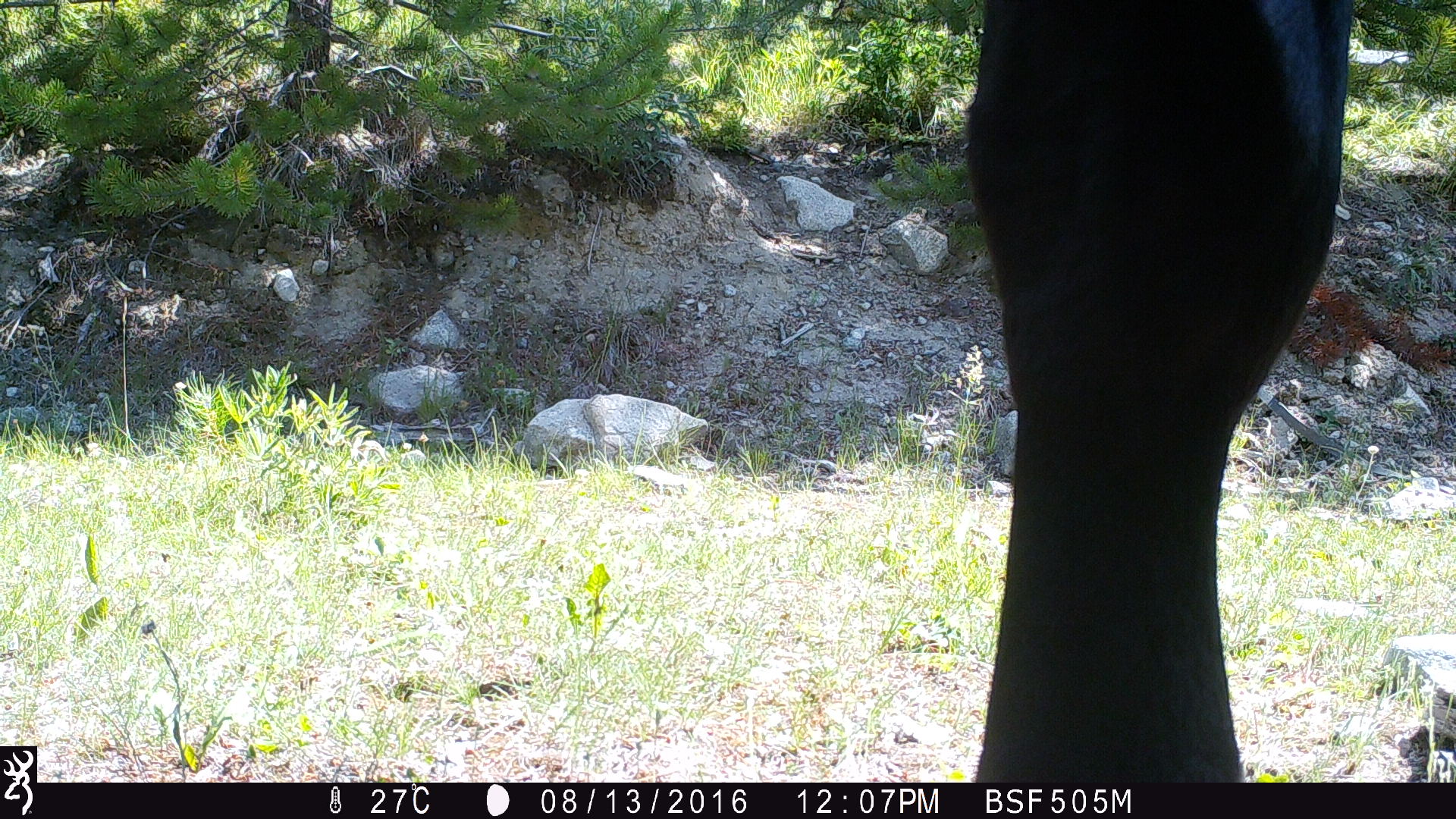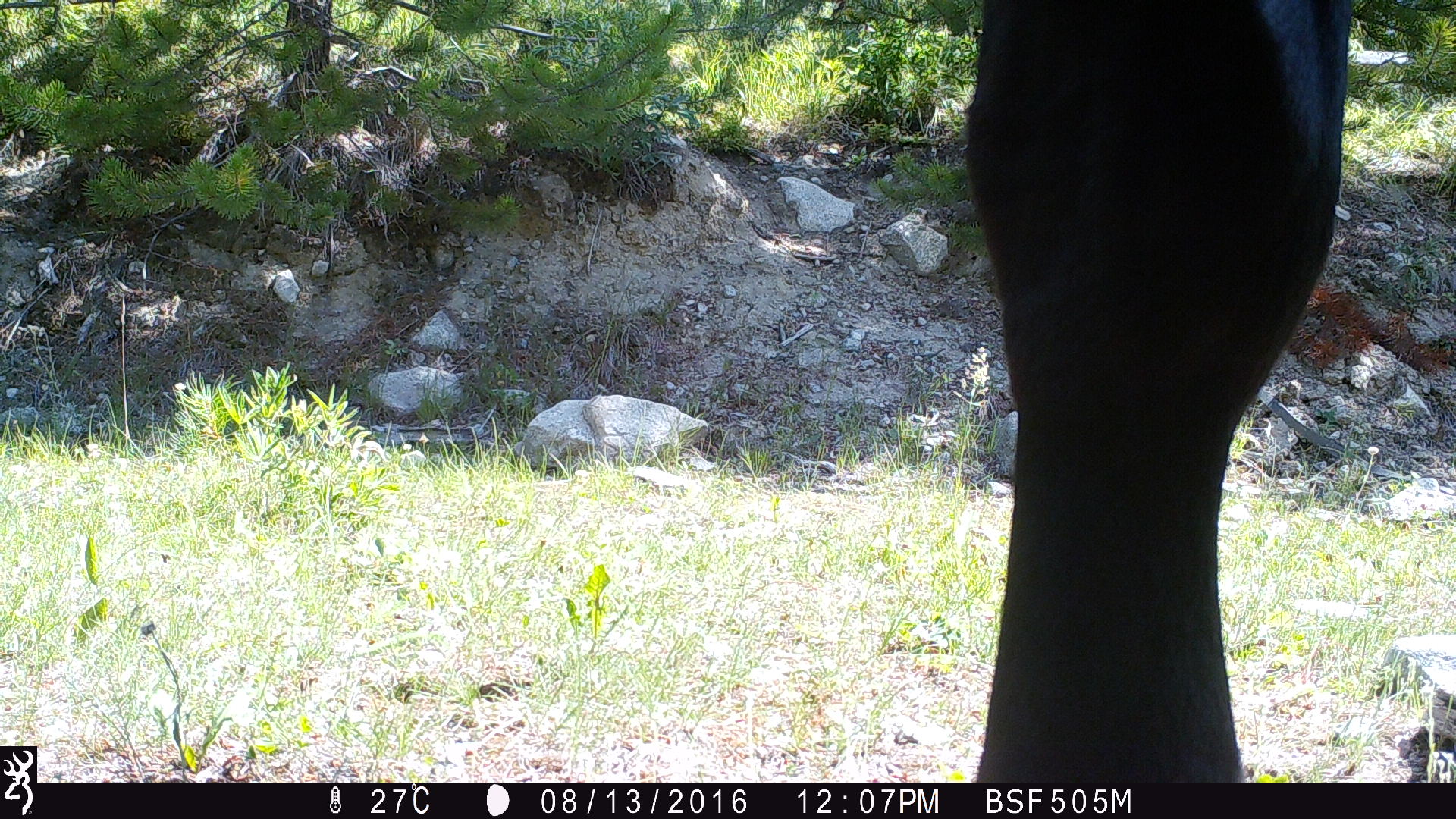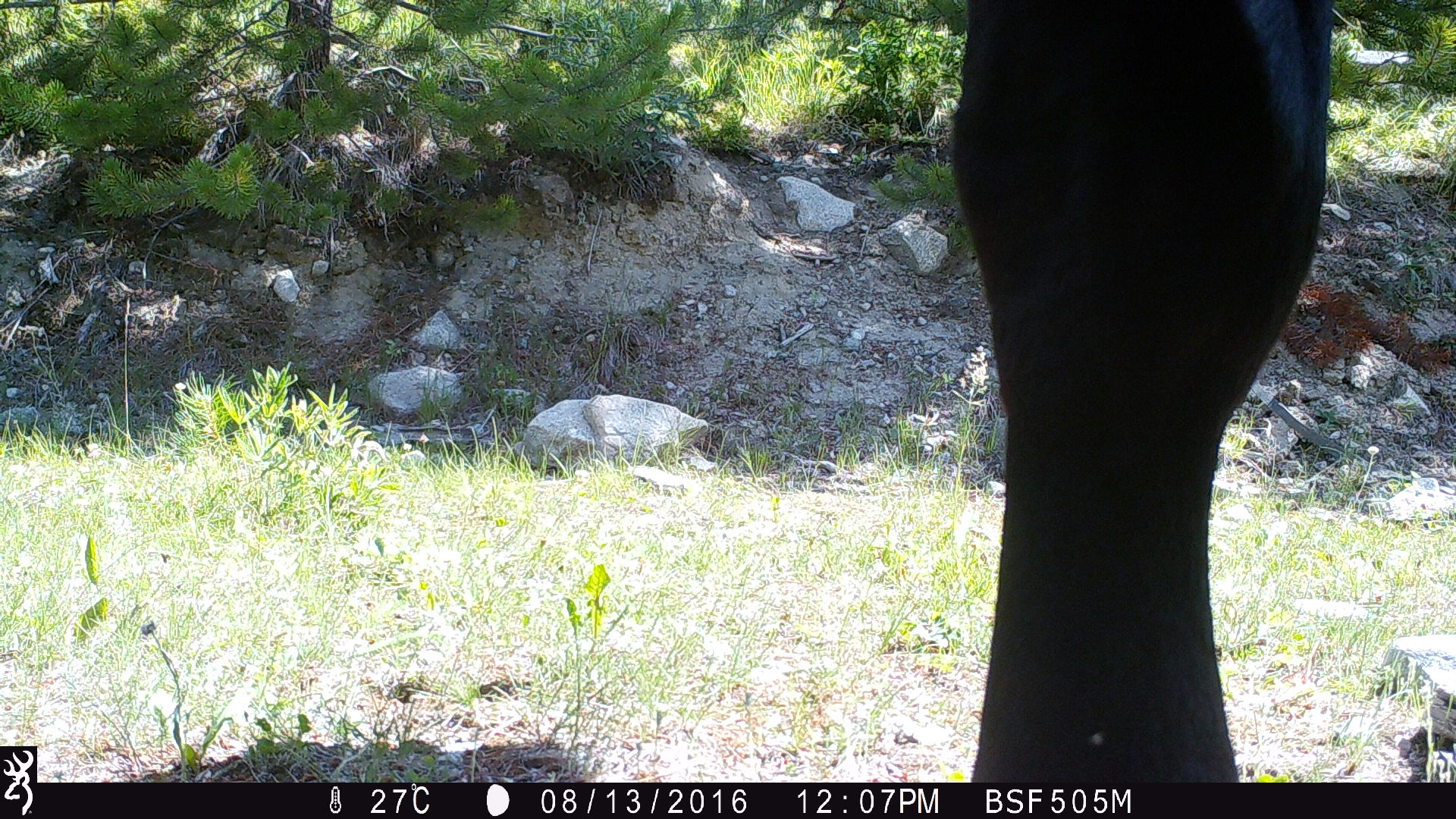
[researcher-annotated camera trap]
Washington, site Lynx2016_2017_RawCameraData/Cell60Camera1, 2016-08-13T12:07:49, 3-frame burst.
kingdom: Animalia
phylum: Chordata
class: Mammalia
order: Artiodactyla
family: Bovidae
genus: Bos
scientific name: Bos taurus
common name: domestic cattle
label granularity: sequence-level